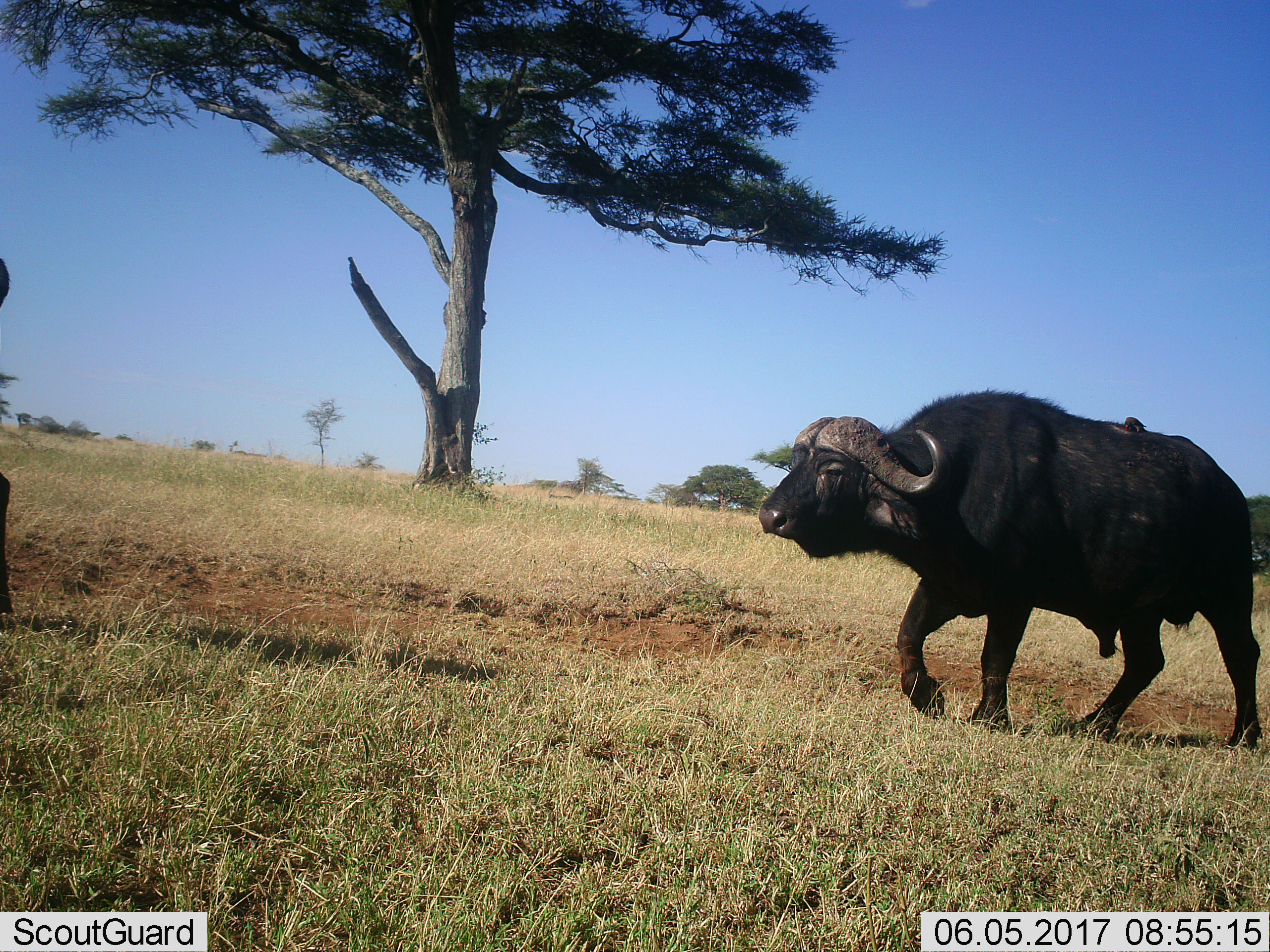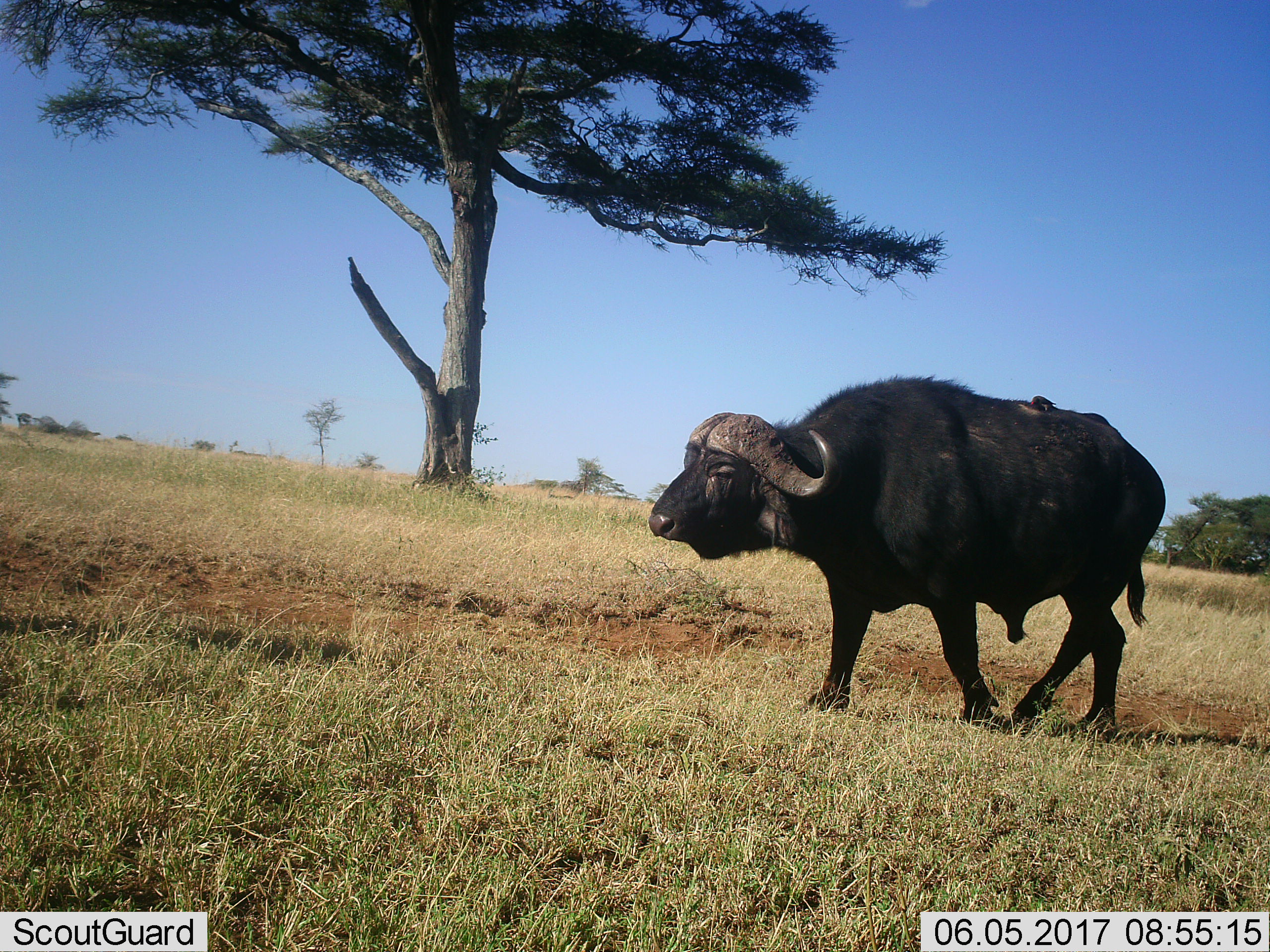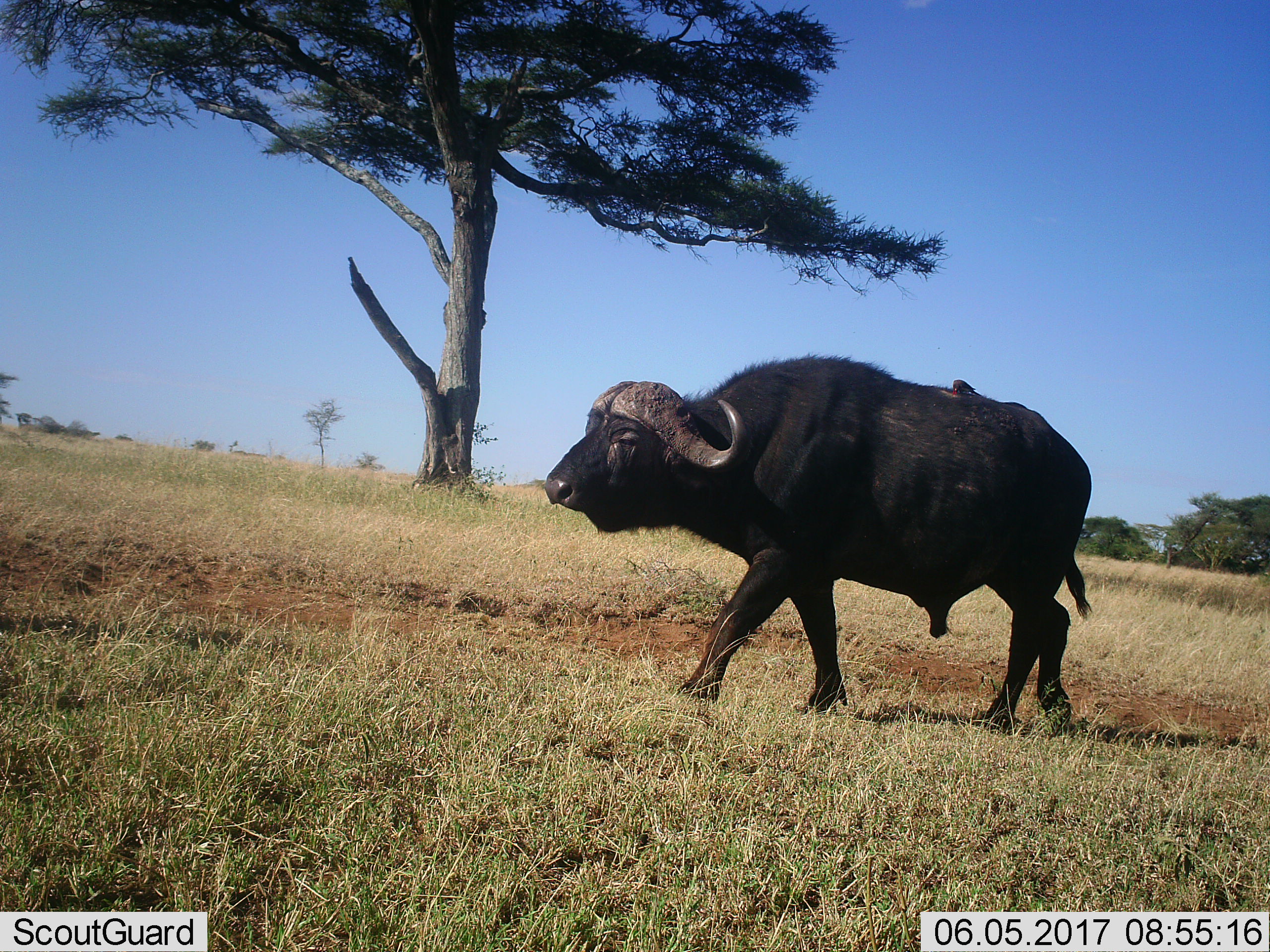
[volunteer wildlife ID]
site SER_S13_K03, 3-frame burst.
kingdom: Animalia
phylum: Chordata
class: Mammalia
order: Artiodactyla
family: Bovidae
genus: Syncerus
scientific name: Syncerus caffer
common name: african buffalo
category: buffalo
Buffalo (african buffalo) (Syncerus caffer), count 2. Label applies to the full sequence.